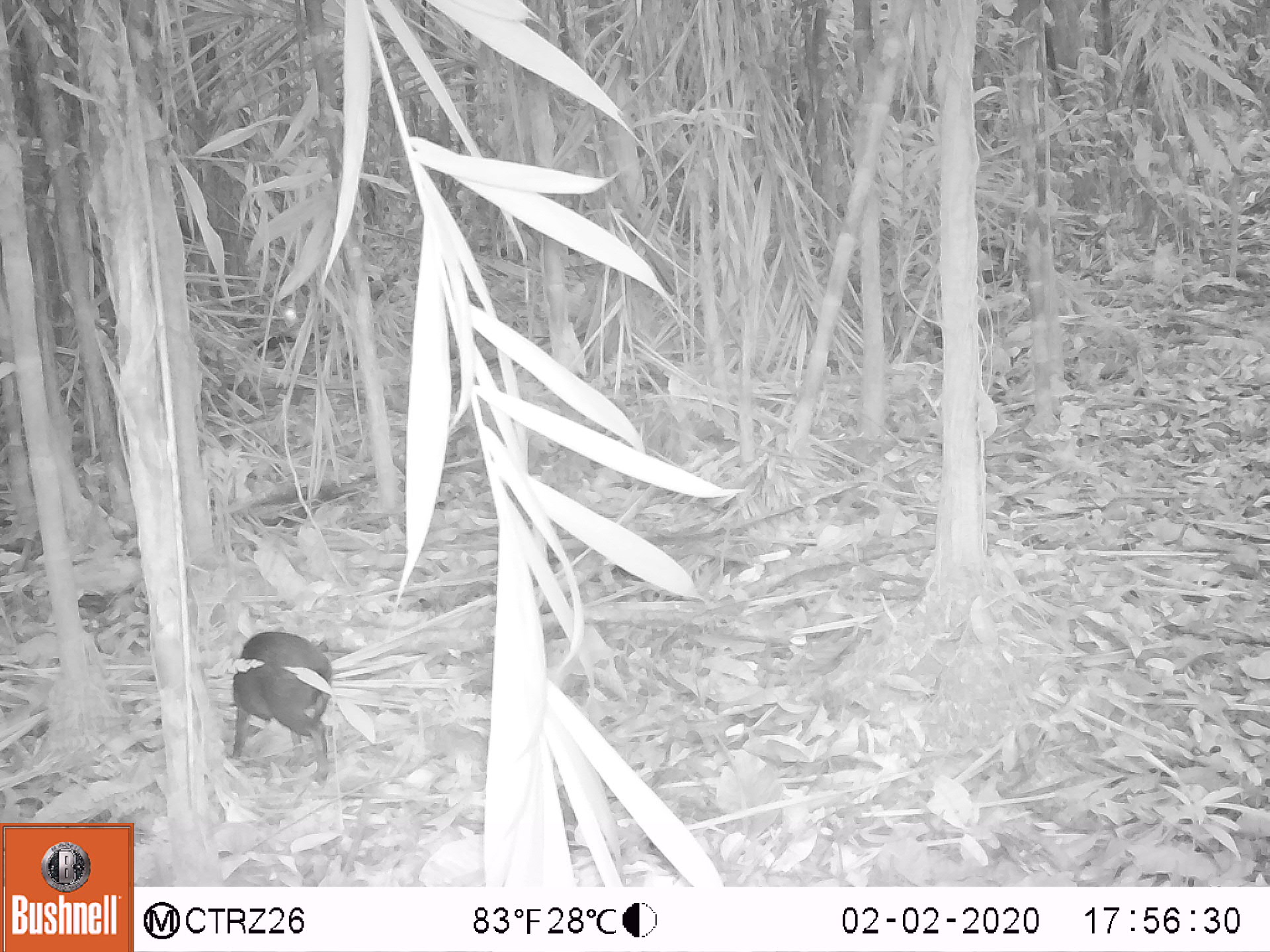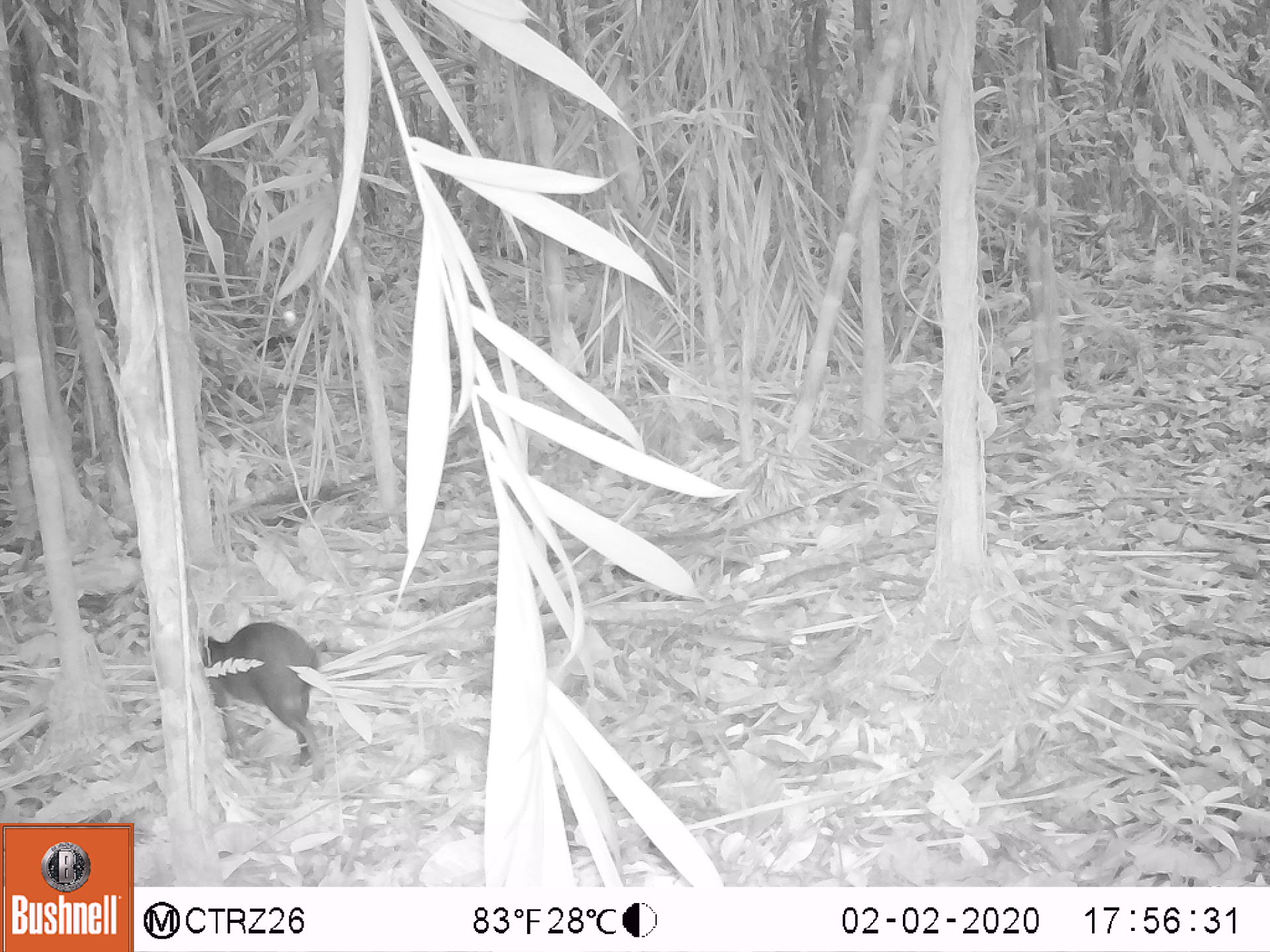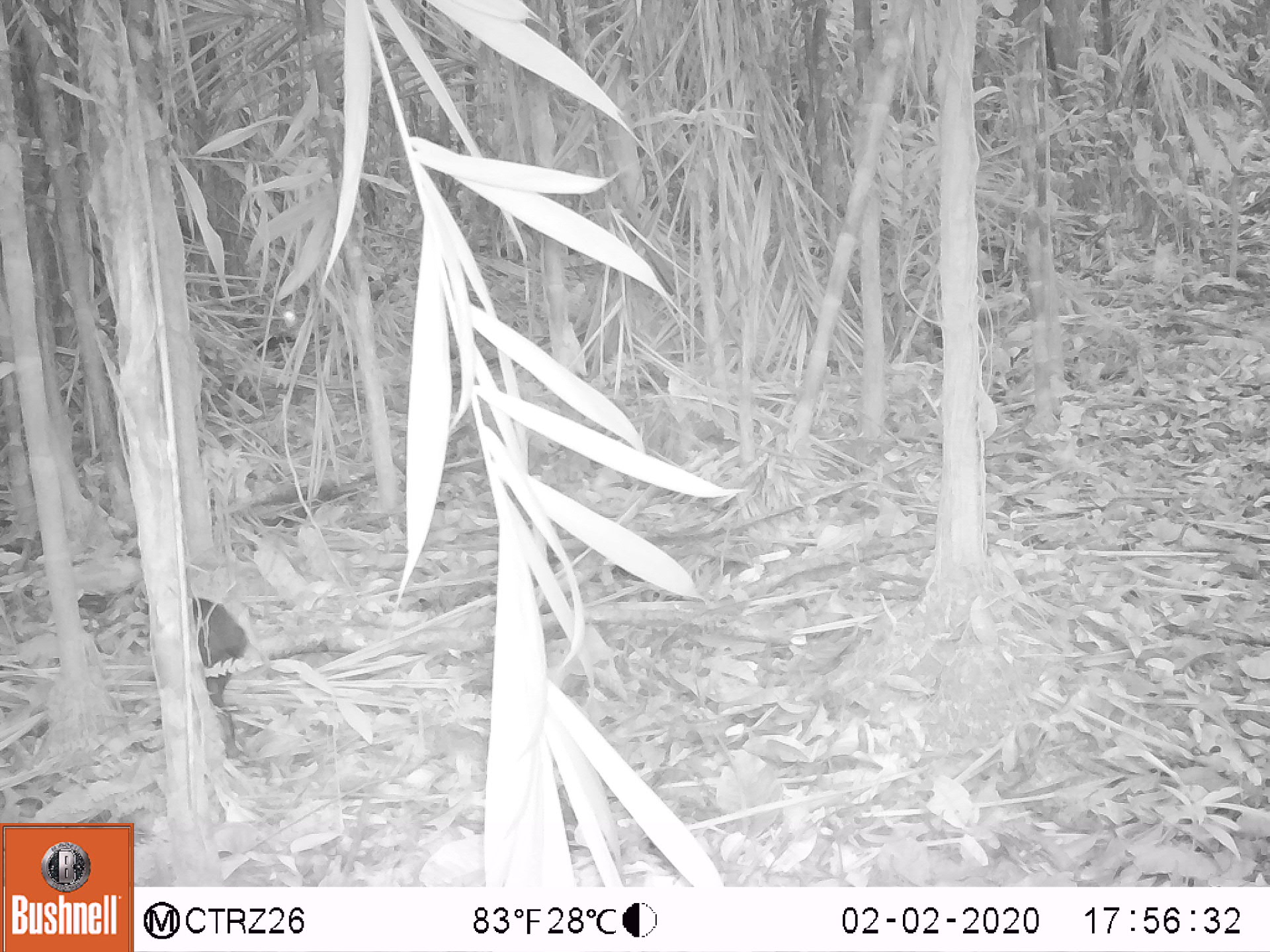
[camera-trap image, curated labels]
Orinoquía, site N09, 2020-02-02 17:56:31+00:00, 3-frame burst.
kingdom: Animalia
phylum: Chordata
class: Mammalia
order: Rodentia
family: Dasyproctidae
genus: Dasyprocta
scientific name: Dasyprocta fuliginosa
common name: black agouti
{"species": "black agouti (Dasyprocta fuliginosa)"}